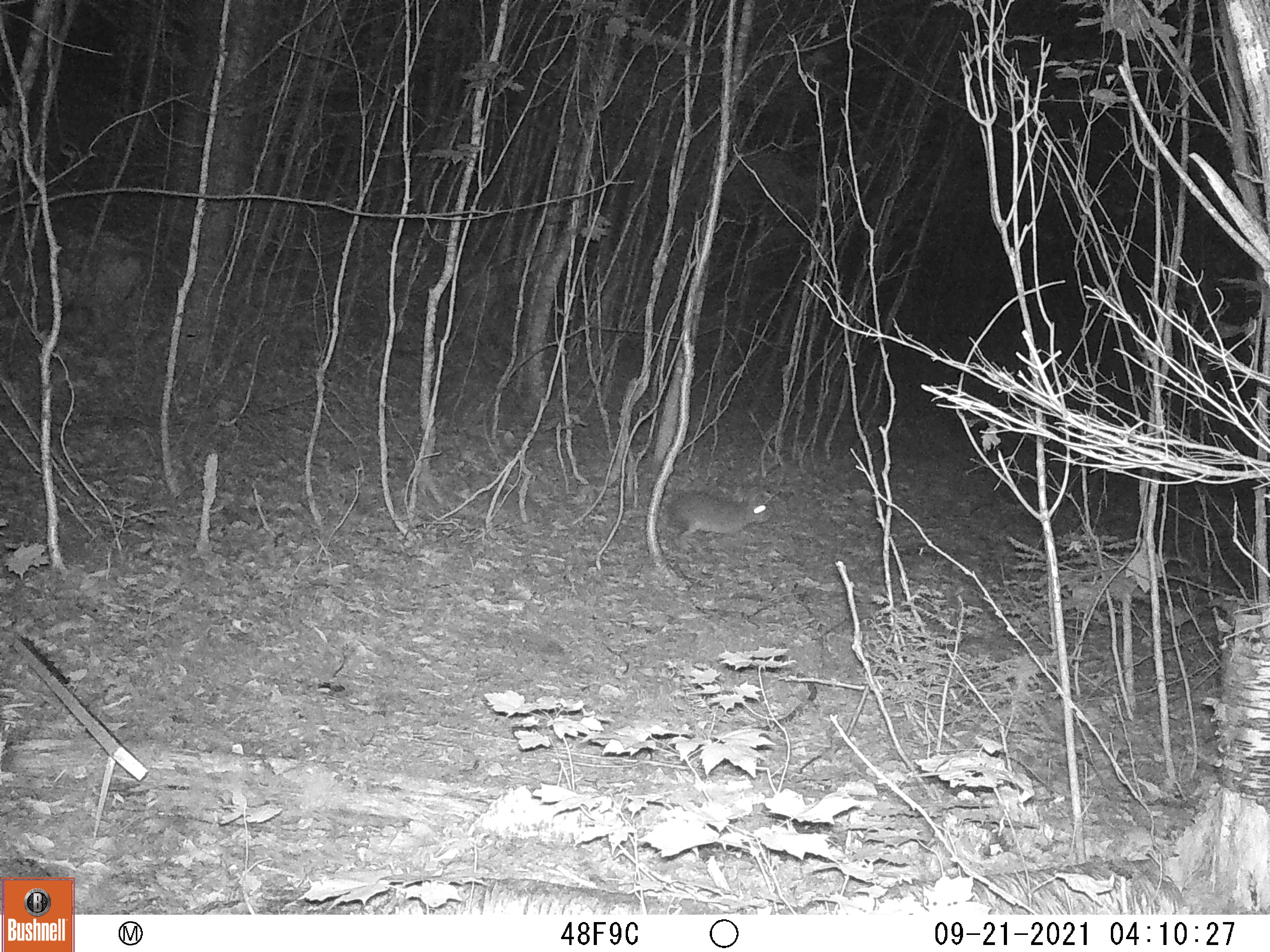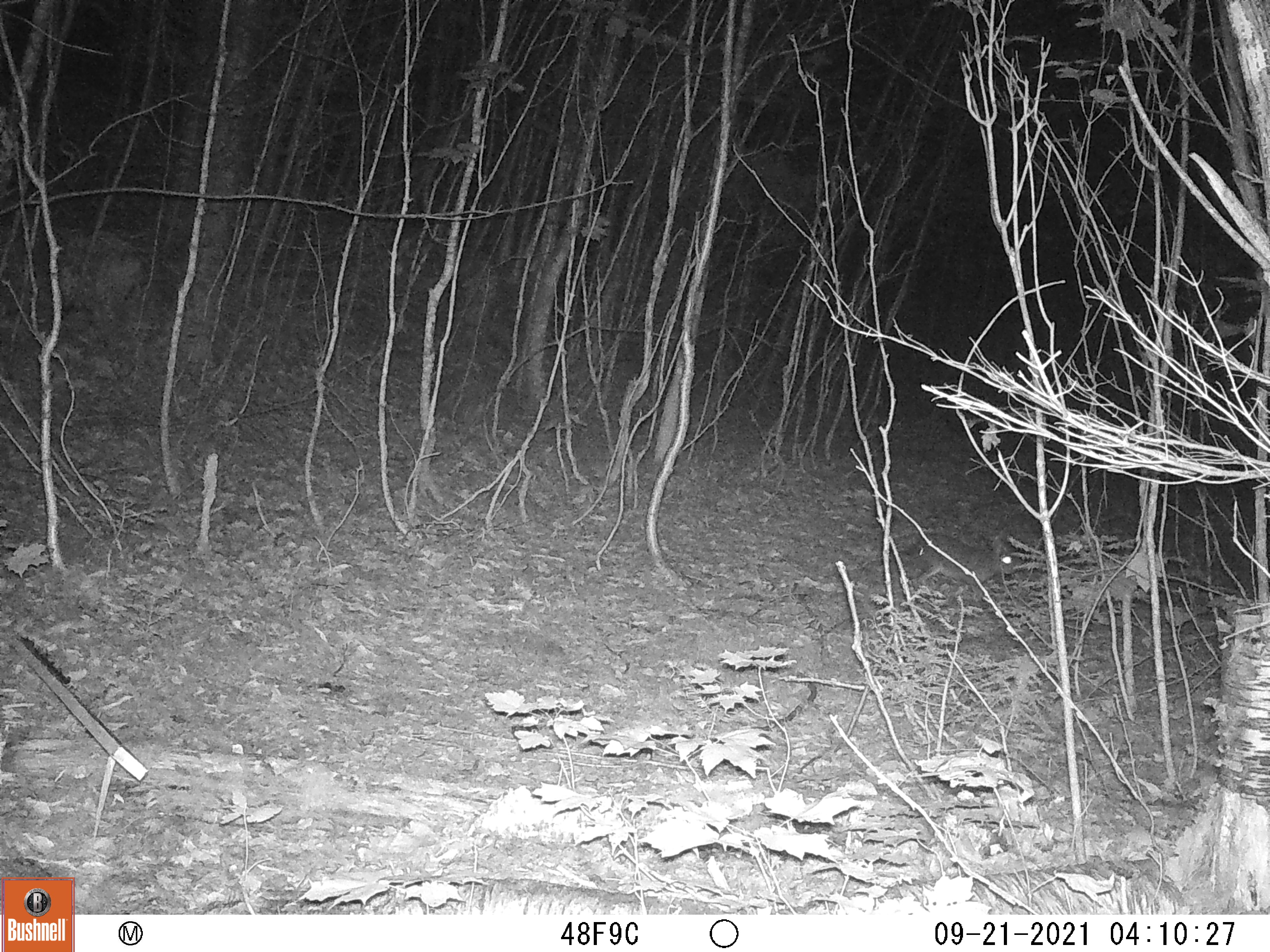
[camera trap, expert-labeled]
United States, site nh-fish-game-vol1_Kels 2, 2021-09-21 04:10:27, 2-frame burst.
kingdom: Animalia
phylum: Chordata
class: Mammalia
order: Lagomorpha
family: Leporidae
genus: Sylvilagus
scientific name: Sylvilagus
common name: cottontail rabbit